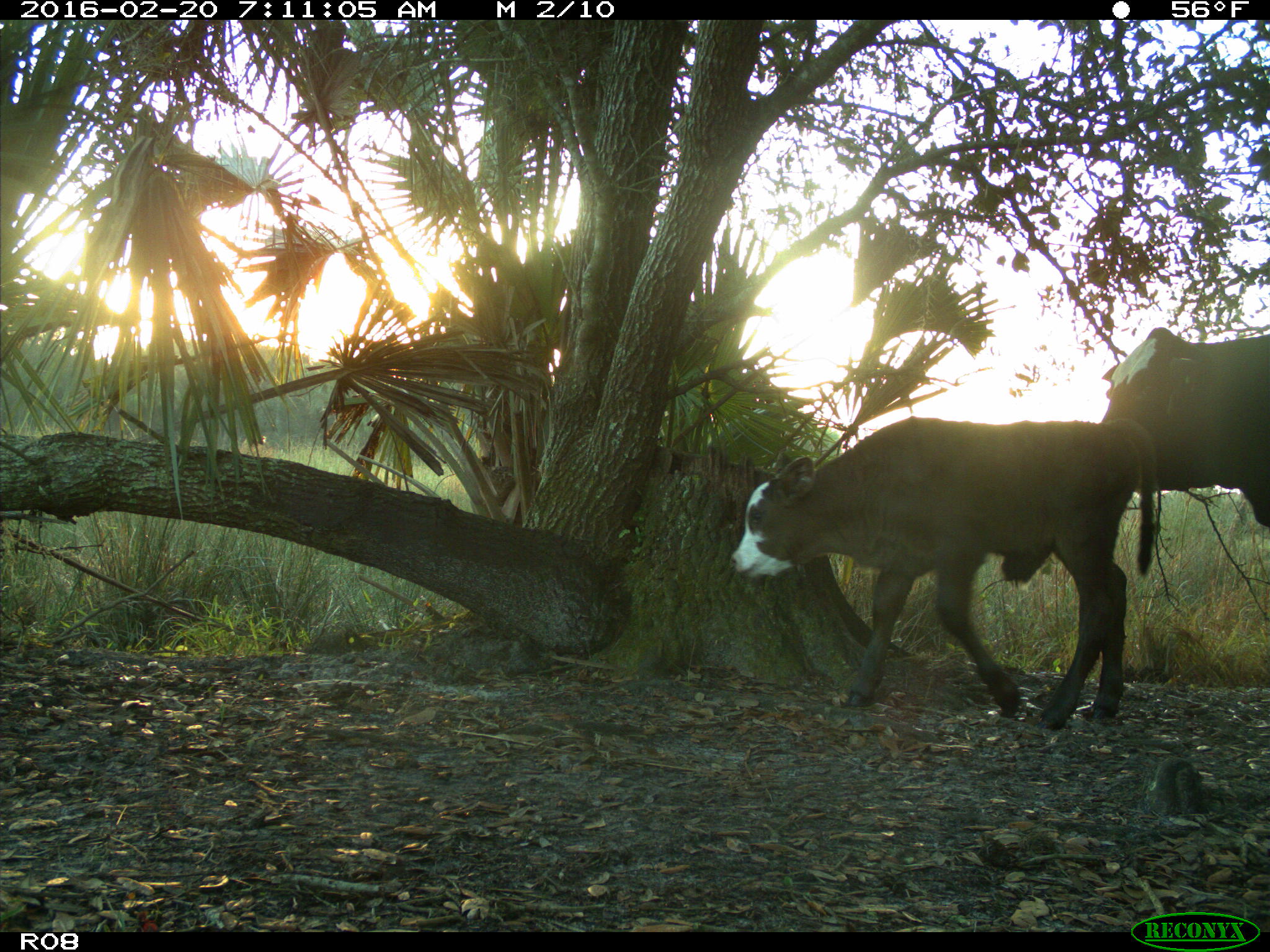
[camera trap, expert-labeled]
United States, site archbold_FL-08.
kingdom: Animalia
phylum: Chordata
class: Mammalia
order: Artiodactyla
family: Bovidae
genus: Bos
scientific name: Bos taurus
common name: domestic cow